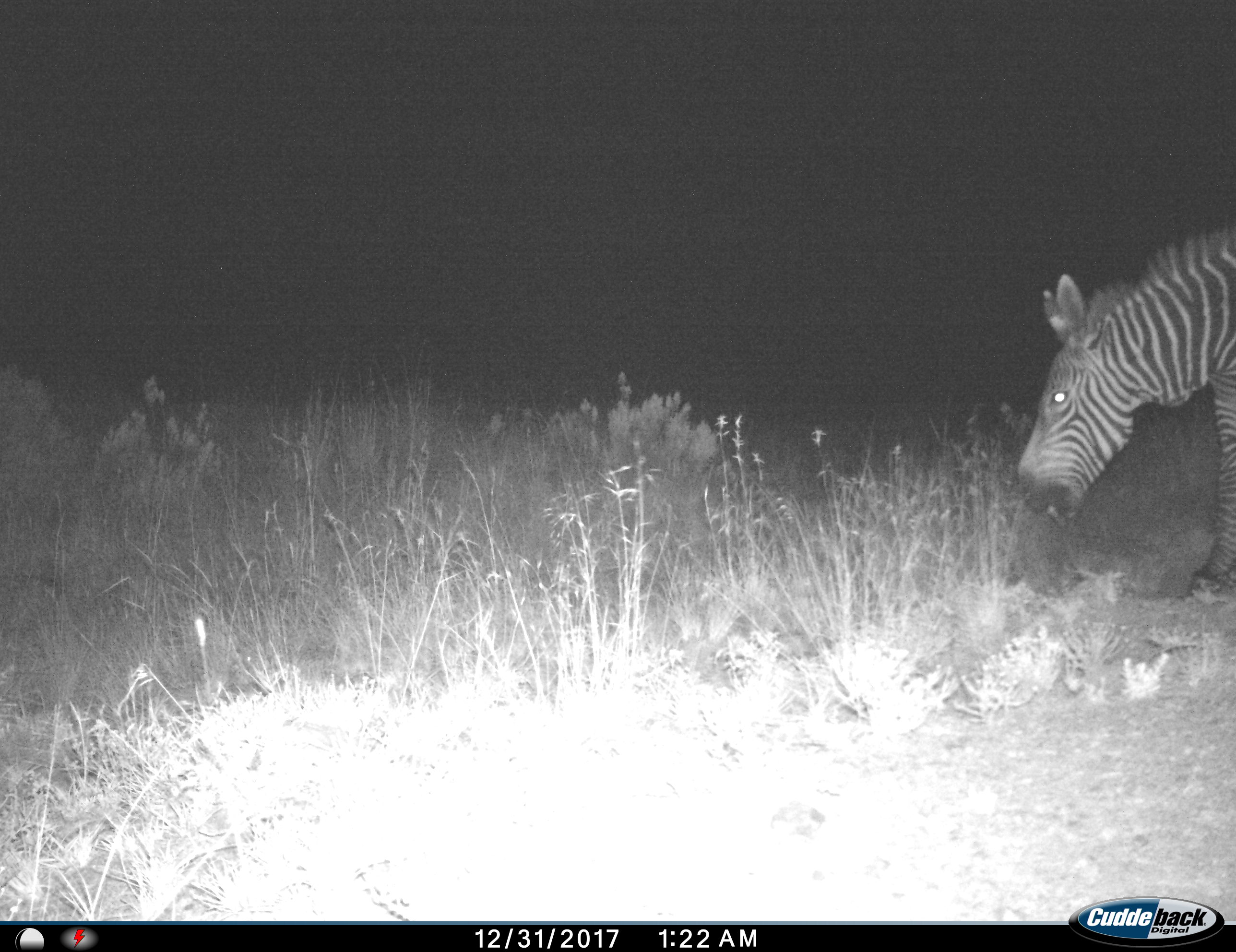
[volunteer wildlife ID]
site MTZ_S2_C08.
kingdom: Animalia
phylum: Chordata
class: Mammalia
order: Perissodactyla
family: Equidae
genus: Equus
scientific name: Equus zebra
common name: mountain zebra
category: zebramountain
Zebramountain (mountain zebra) (Equus zebra), count 1. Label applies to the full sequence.